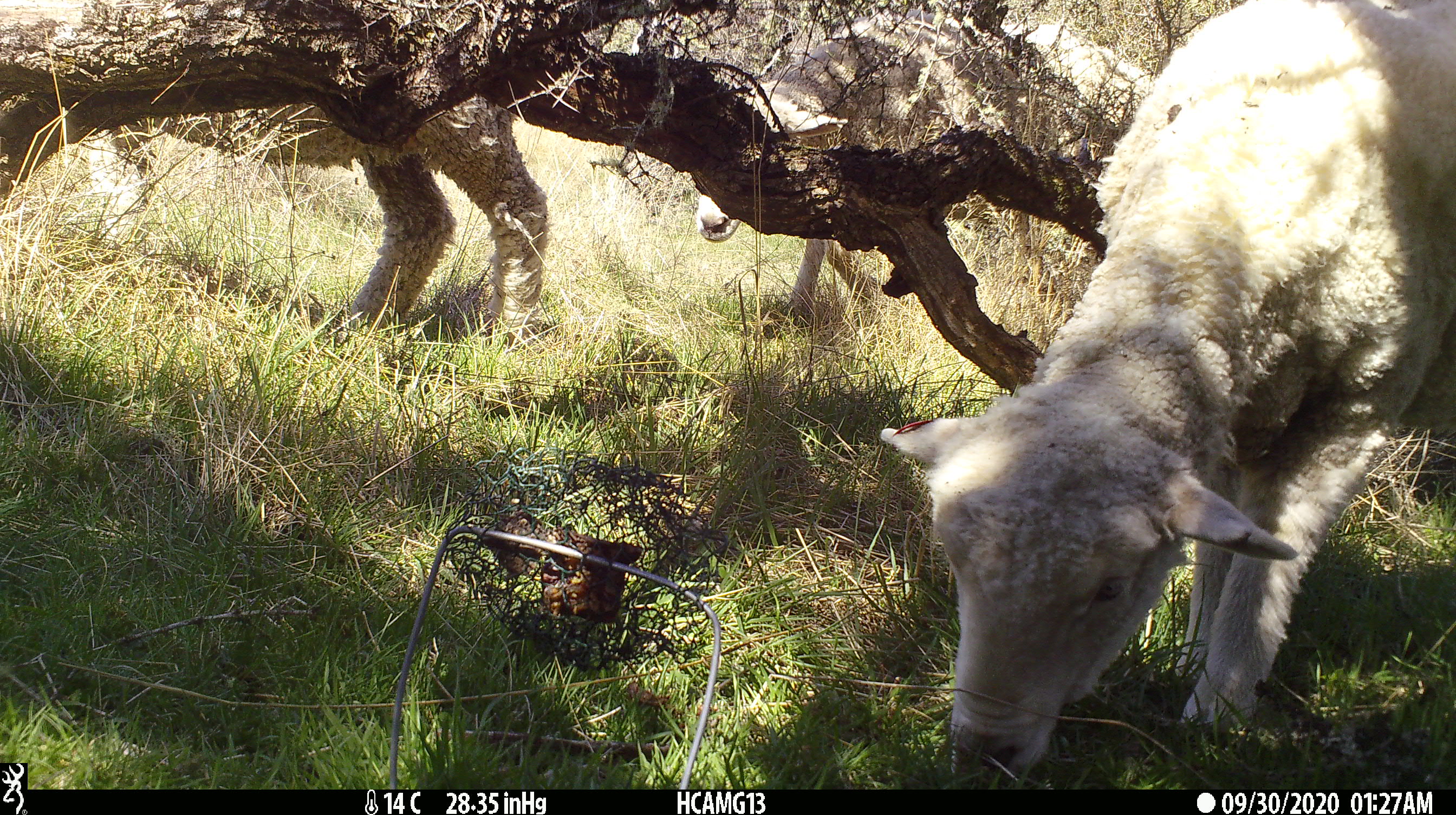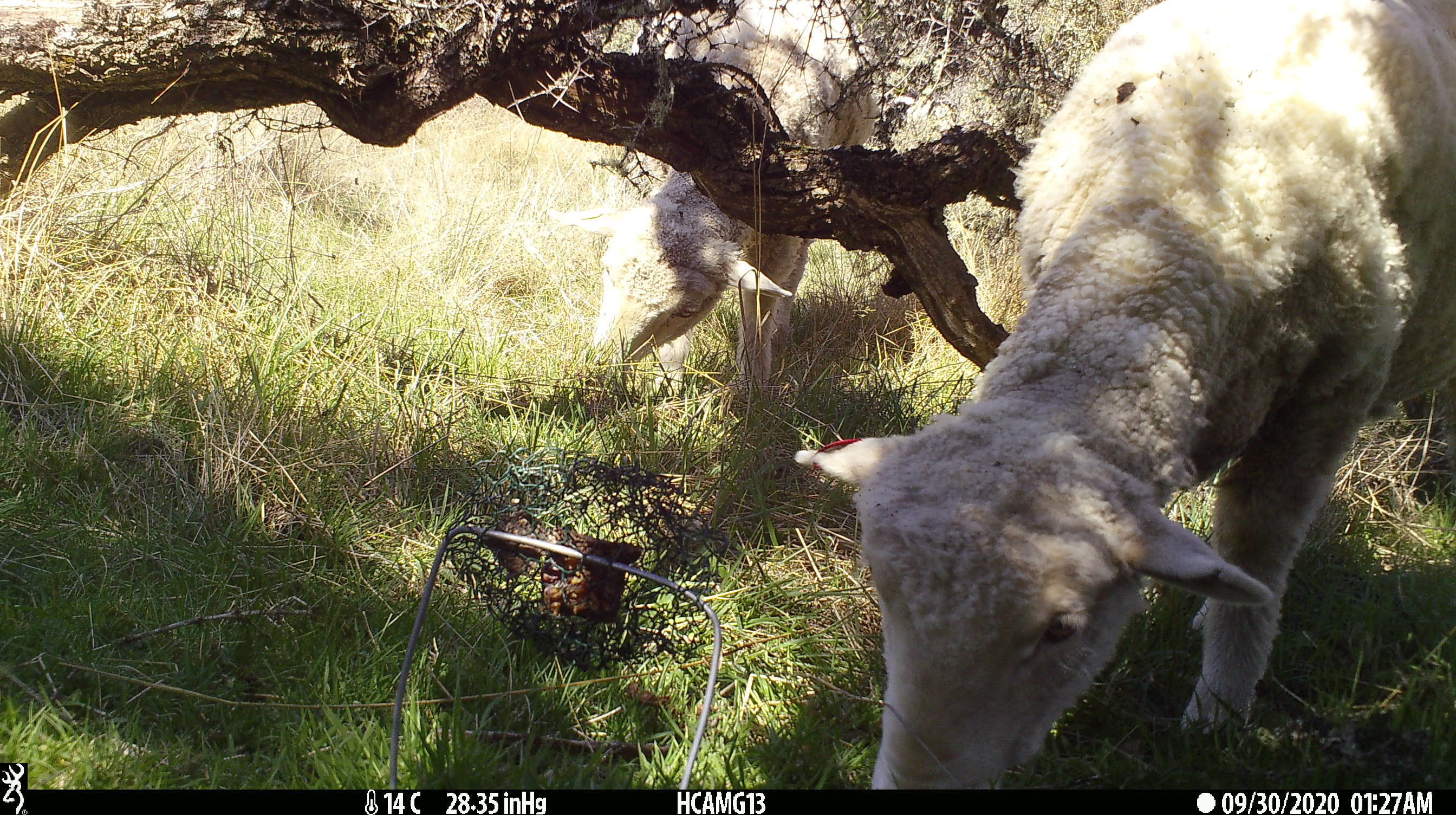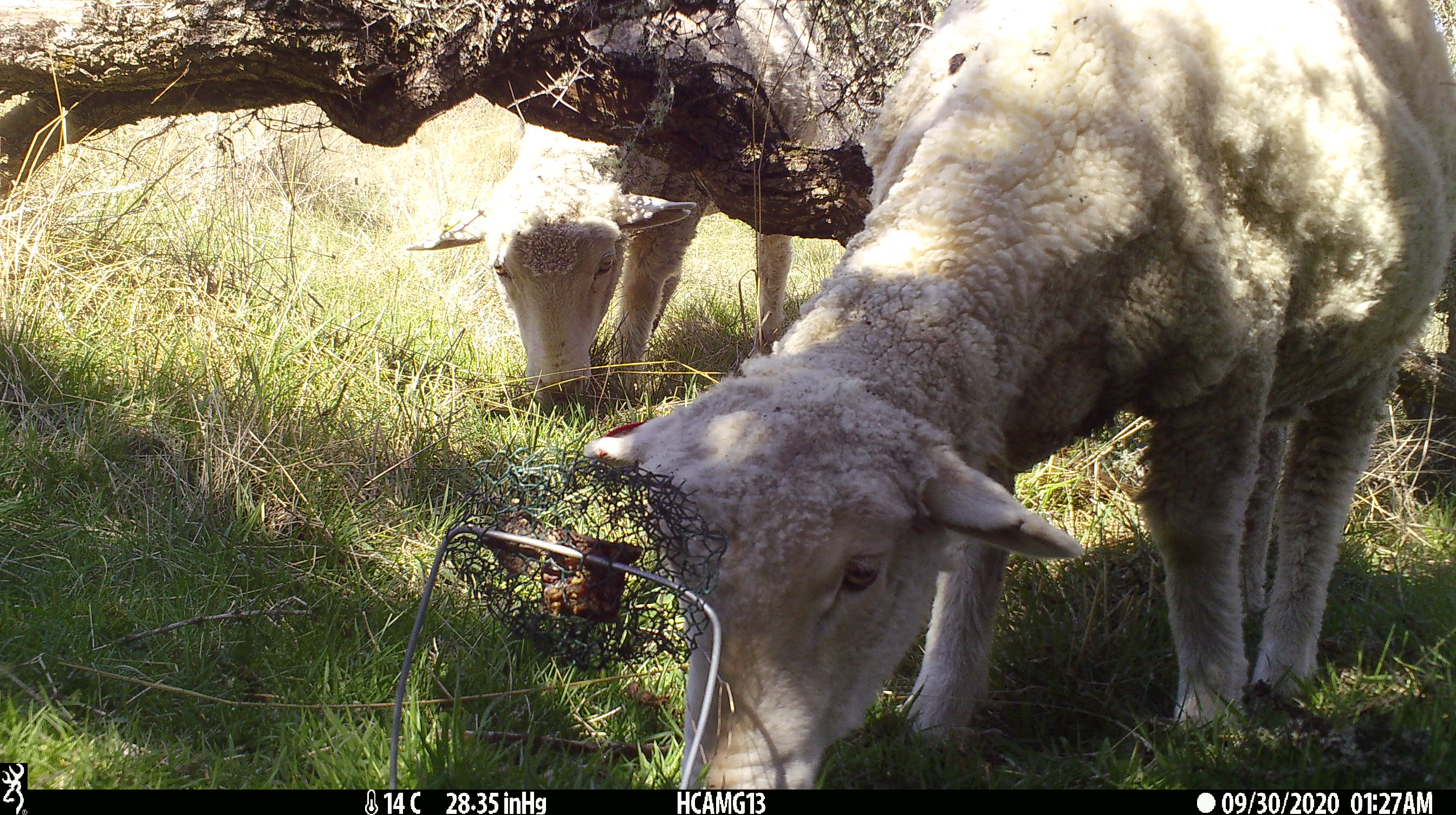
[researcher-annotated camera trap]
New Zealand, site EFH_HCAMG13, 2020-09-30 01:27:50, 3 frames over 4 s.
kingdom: Animalia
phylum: Chordata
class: Mammalia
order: Artiodactyla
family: Bovidae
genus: Ovis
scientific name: Ovis aries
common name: domestic sheep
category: sheep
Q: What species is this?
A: Sheep (domestic sheep) (Ovis aries).